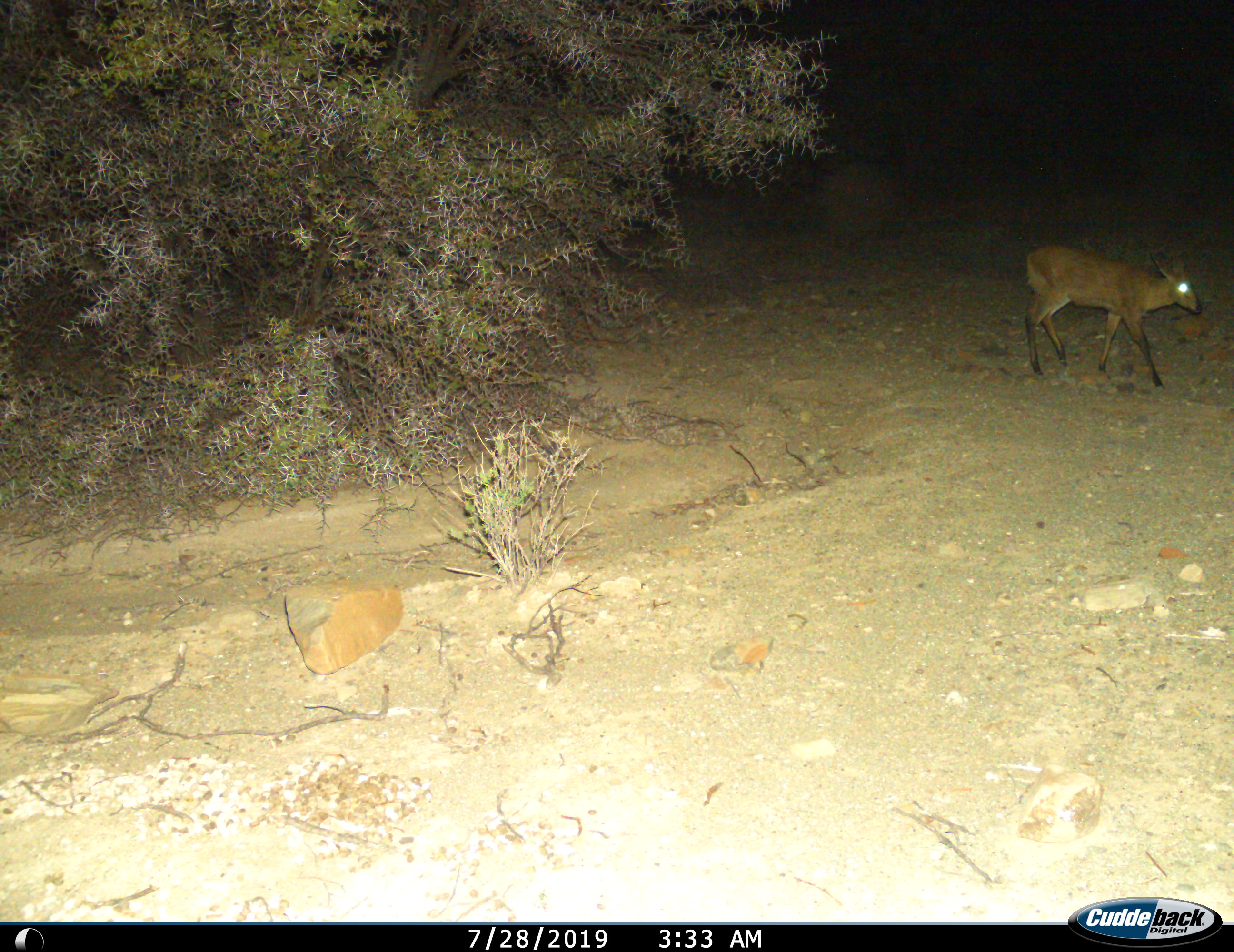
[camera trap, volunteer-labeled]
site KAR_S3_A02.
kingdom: Animalia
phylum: Chordata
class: Mammalia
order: Artiodactyla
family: Bovidae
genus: Sylvicapra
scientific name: Sylvicapra grimmia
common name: common duiker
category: duikercommongrey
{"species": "duikercommongrey (common duiker) (Sylvicapra grimmia)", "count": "1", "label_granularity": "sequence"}